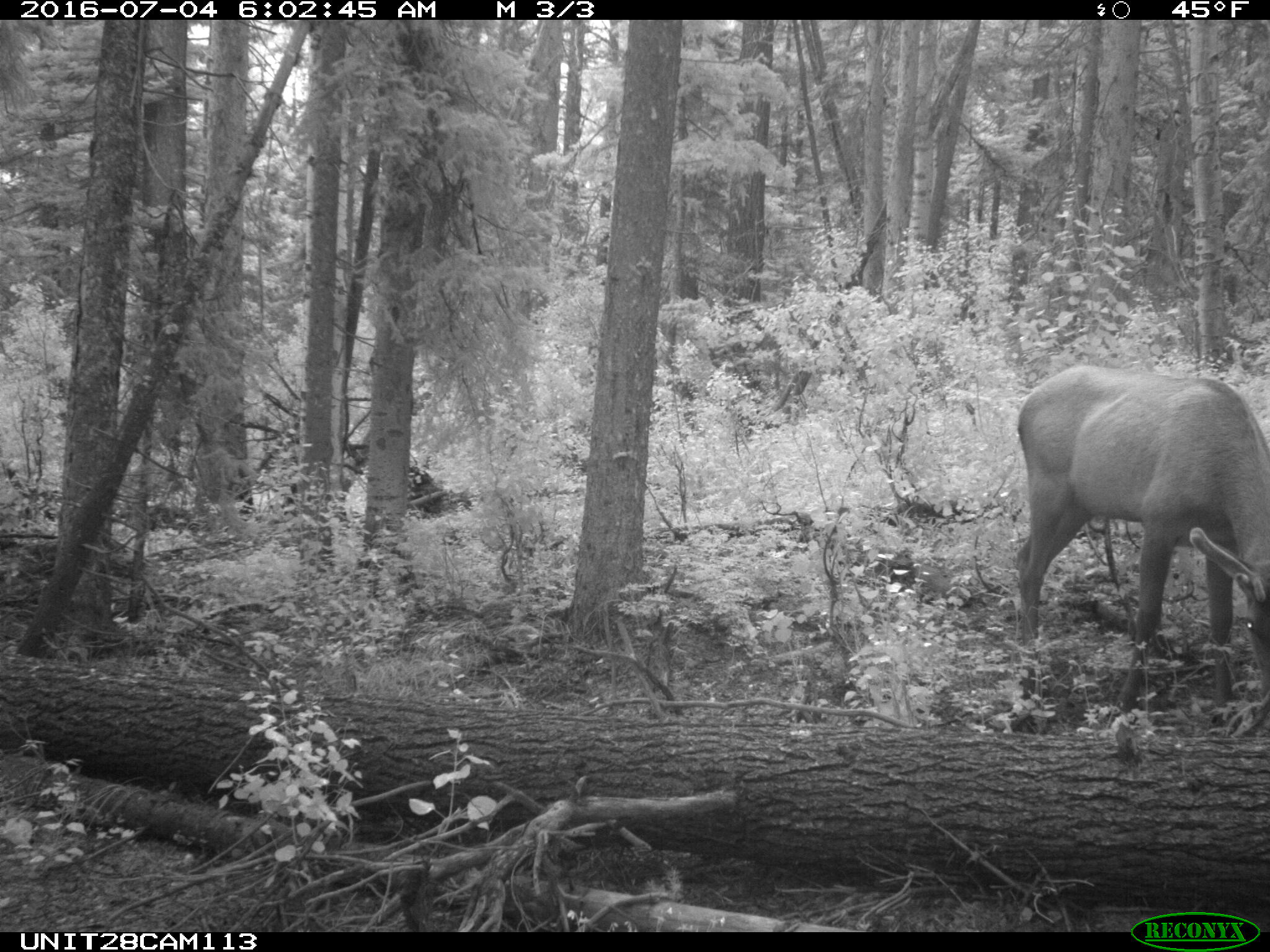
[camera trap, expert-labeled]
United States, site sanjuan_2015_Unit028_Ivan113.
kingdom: Animalia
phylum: Chordata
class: Mammalia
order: Artiodactyla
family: Cervidae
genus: Cervus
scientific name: Cervus elaphus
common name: red deer